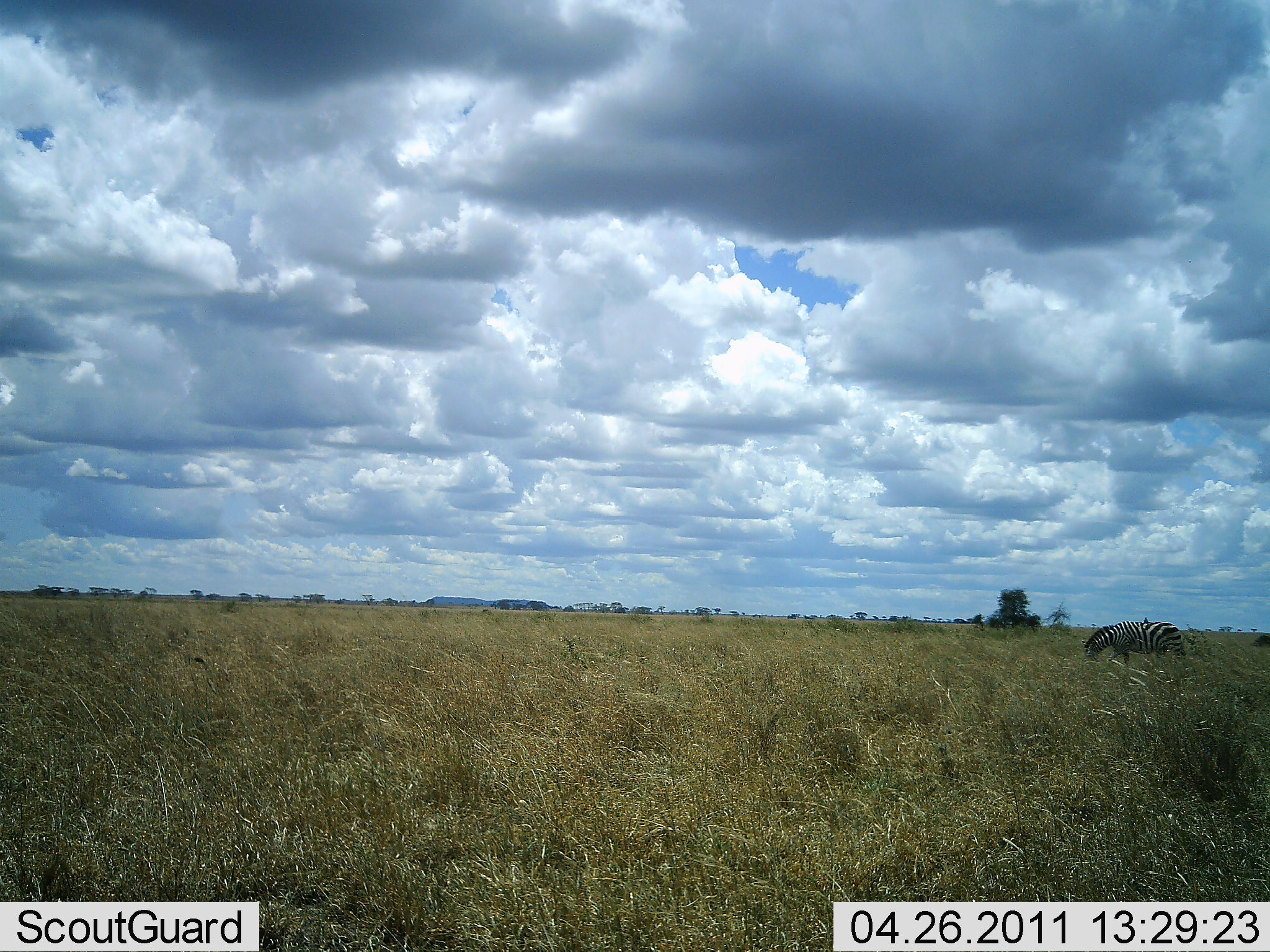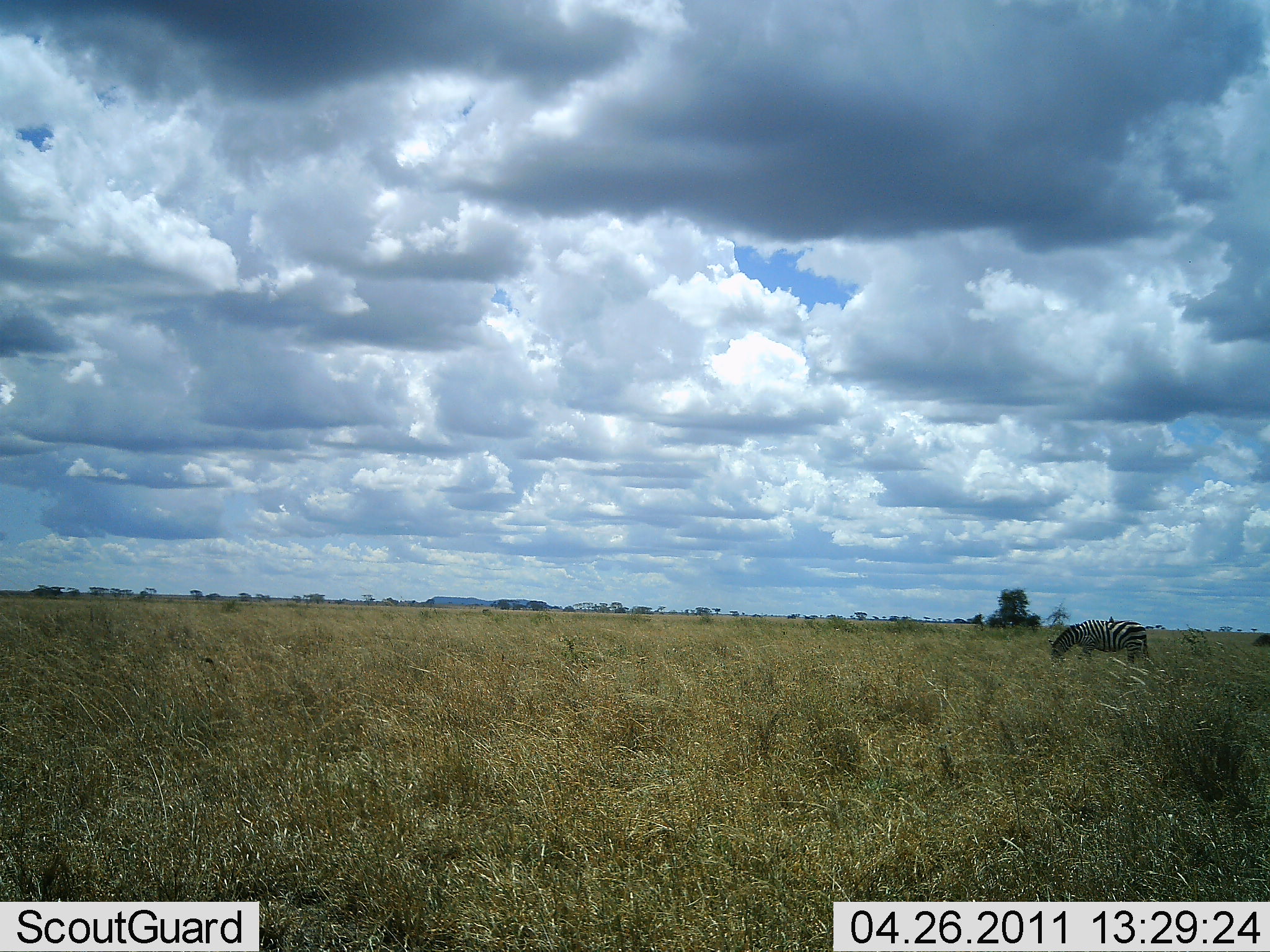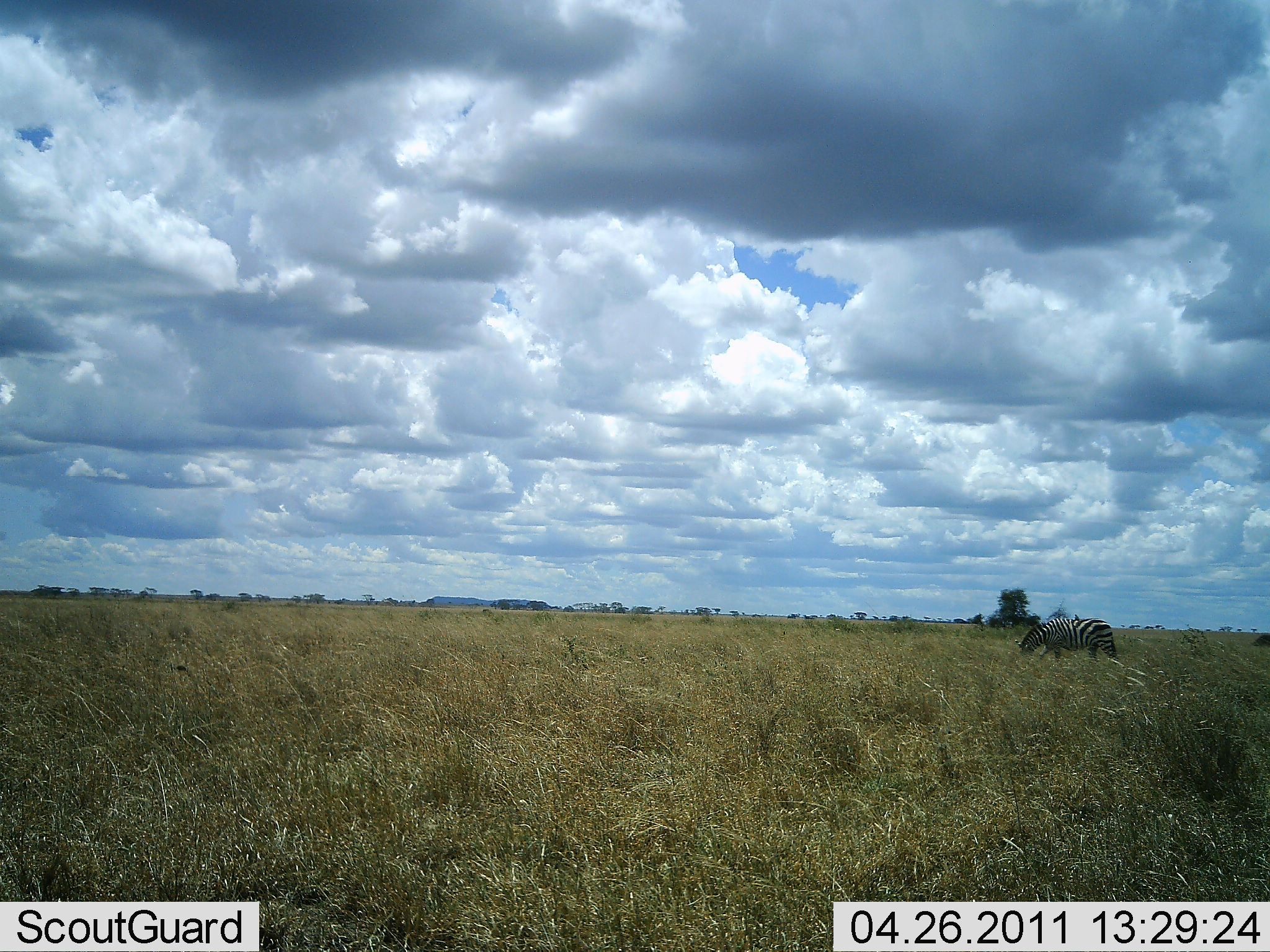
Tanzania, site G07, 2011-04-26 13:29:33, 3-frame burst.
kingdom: Animalia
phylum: Chordata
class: Mammalia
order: Perissodactyla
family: Equidae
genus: Equus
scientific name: Equus quagga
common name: plains zebra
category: zebra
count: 1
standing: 0%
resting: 0%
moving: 60%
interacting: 0%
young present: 0%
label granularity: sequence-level